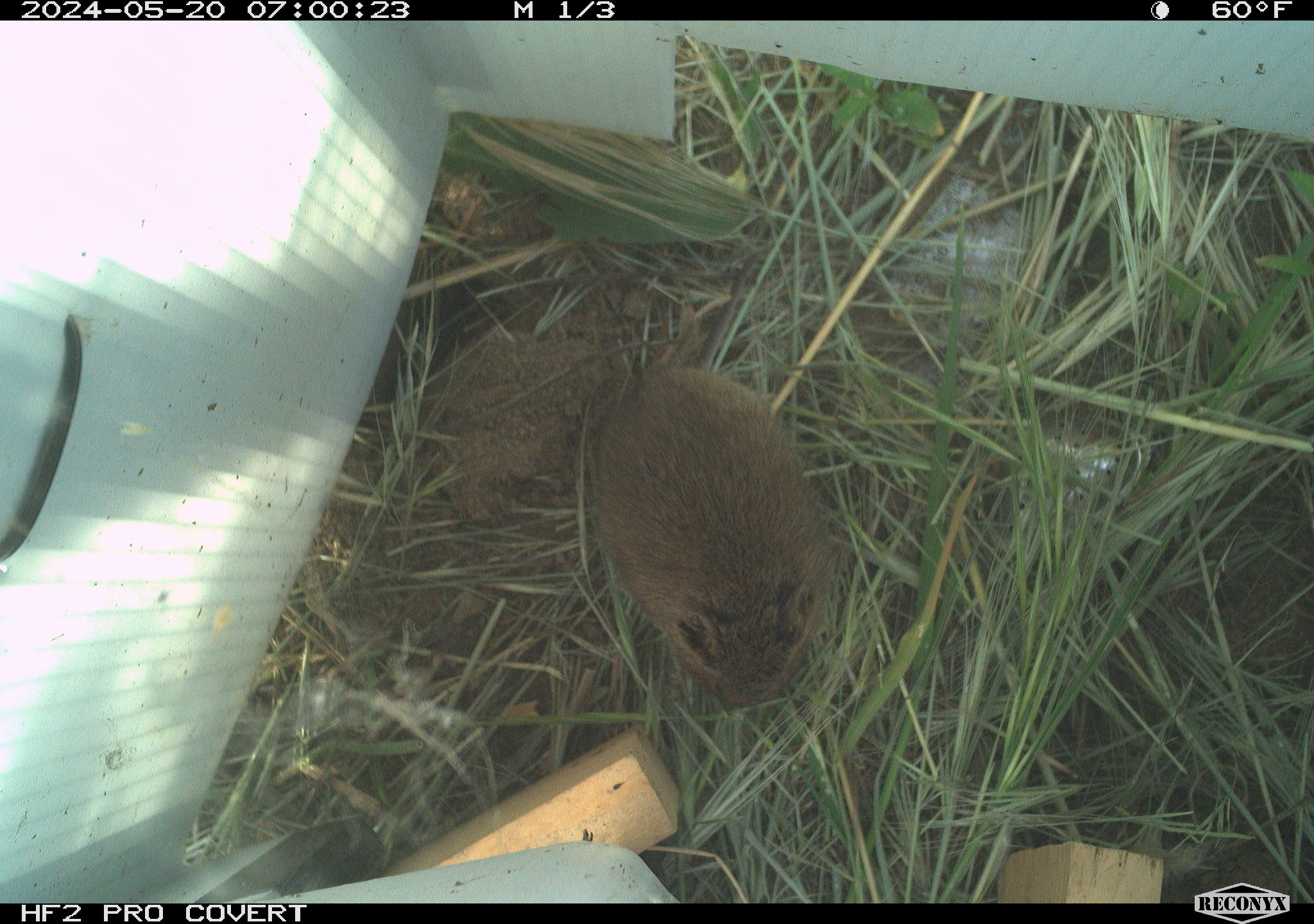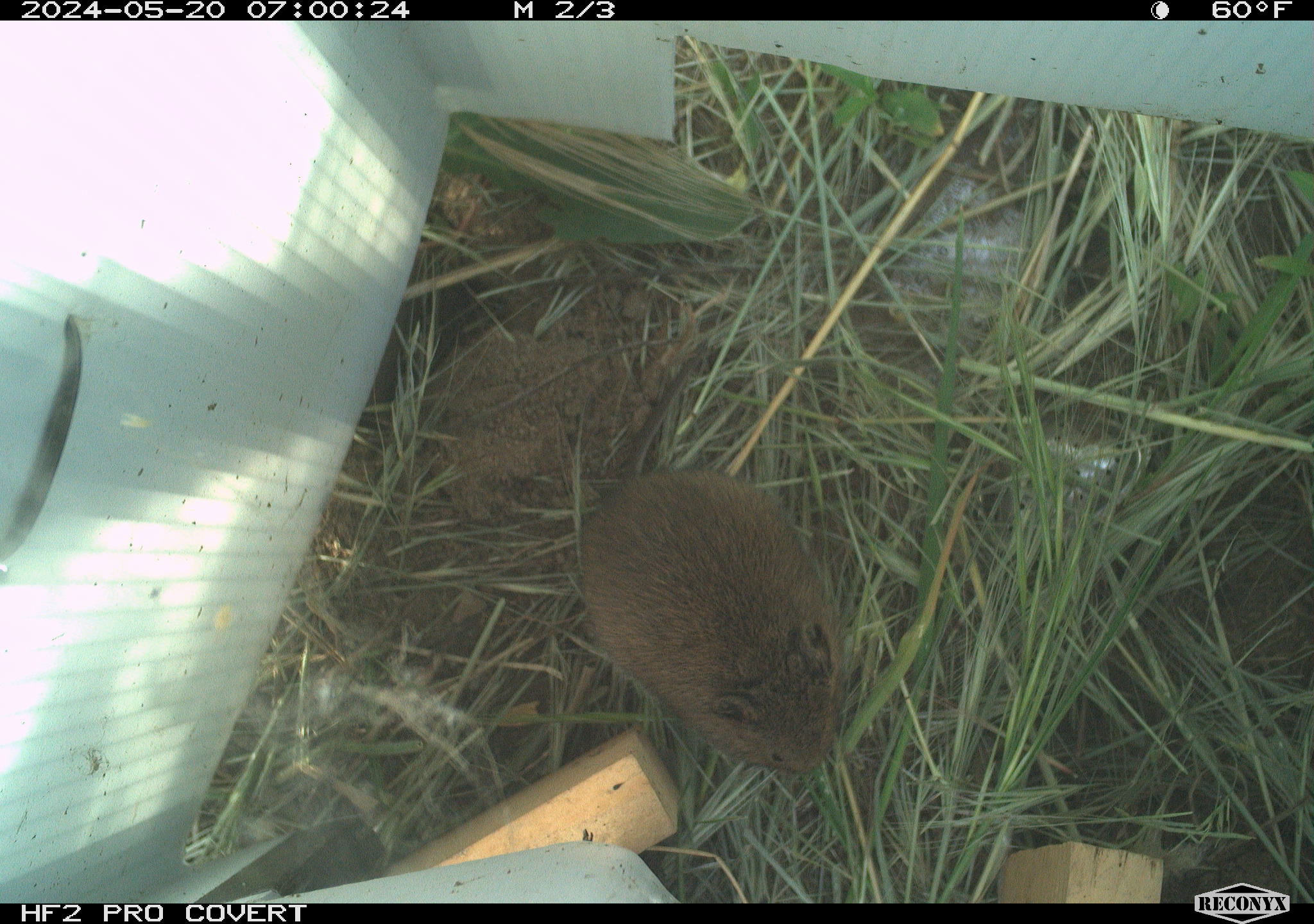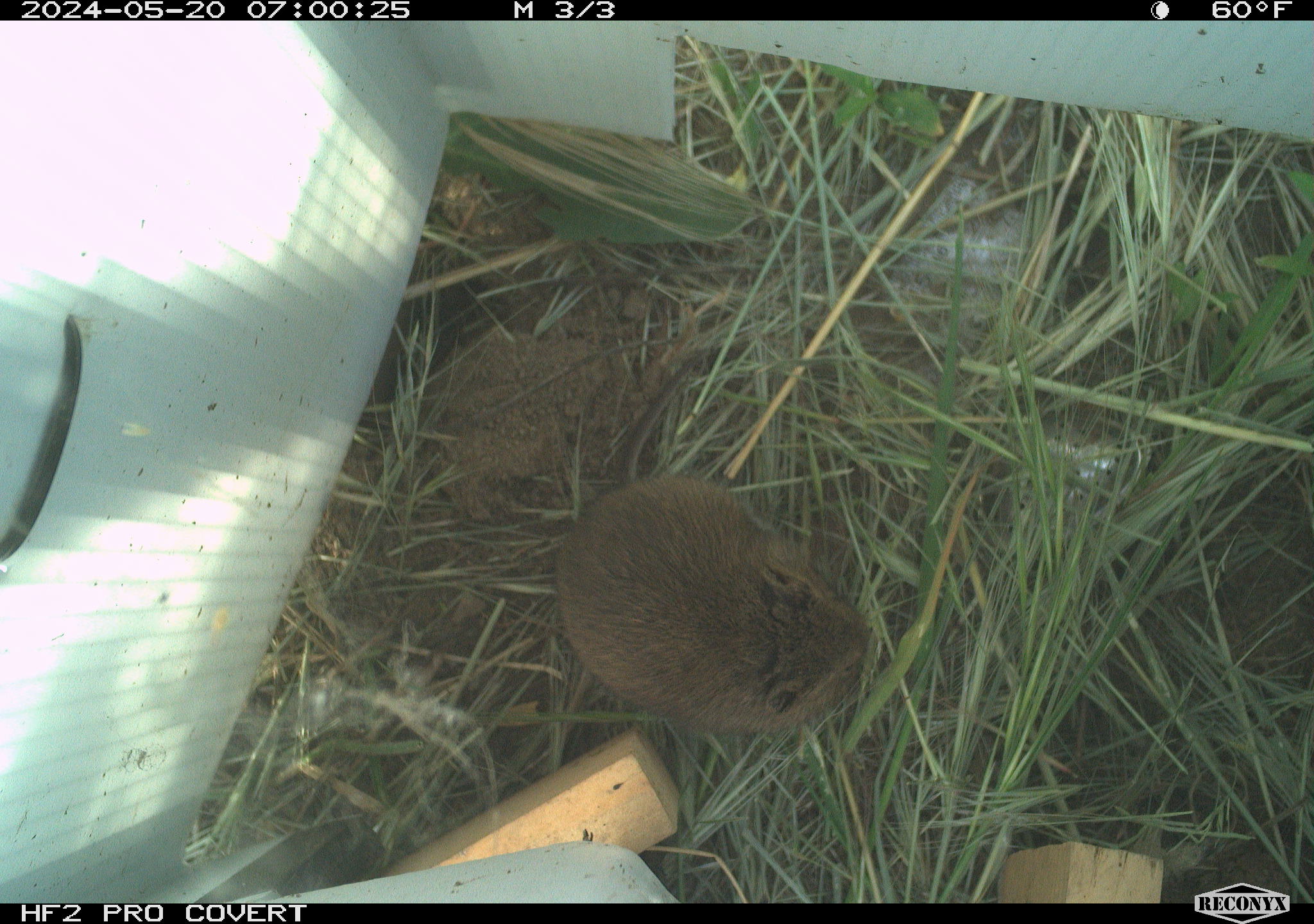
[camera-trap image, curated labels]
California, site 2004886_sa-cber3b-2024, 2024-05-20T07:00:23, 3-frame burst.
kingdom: Animalia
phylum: Chordata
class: Mammalia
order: Rodentia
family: Cricetidae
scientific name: Arvicolinae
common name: voles, lemmings, and muskrats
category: arvicolinae subfamily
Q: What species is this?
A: Arvicolinae subfamily (voles, lemmings, and muskrats) (Arvicolinae).